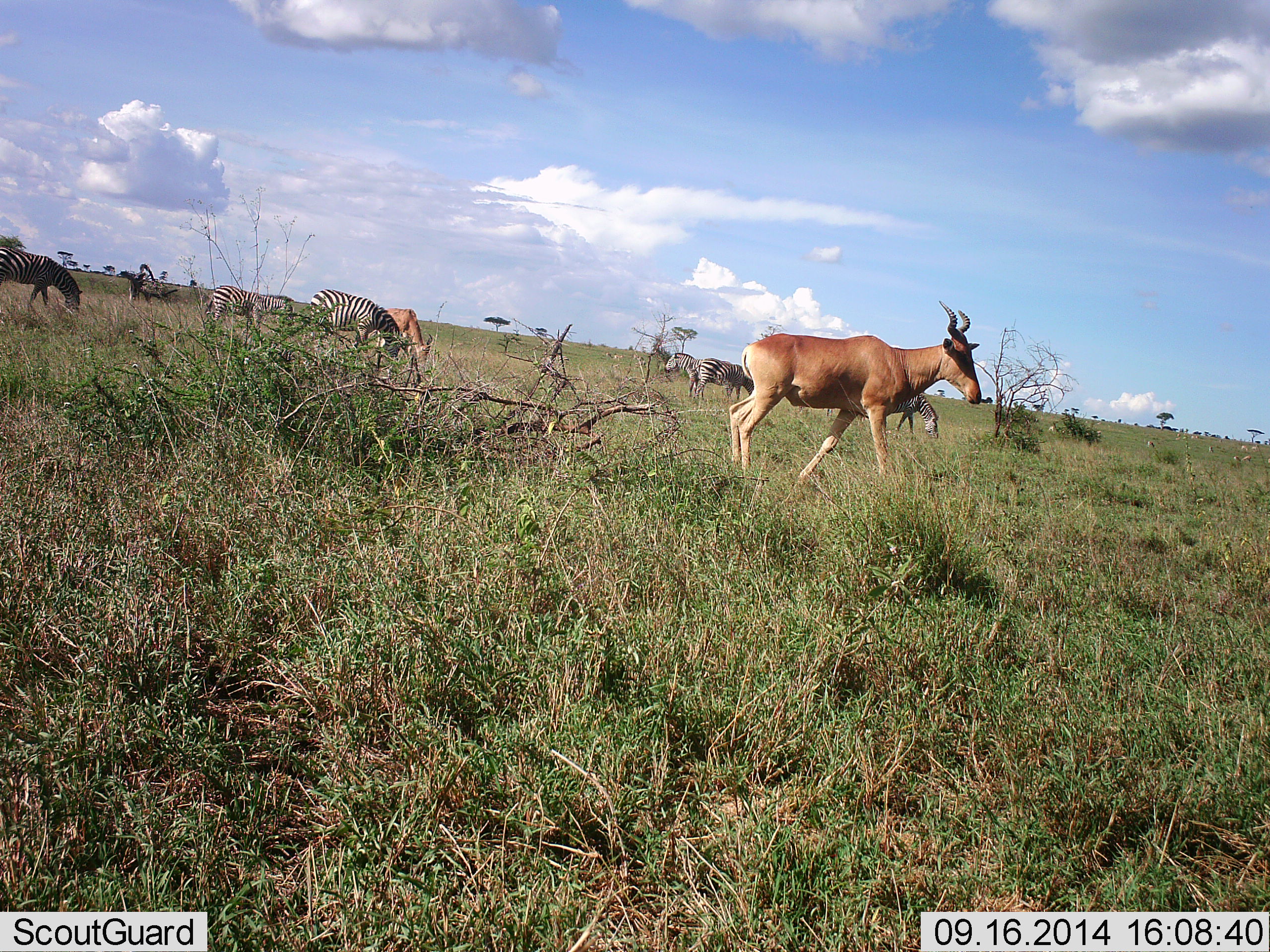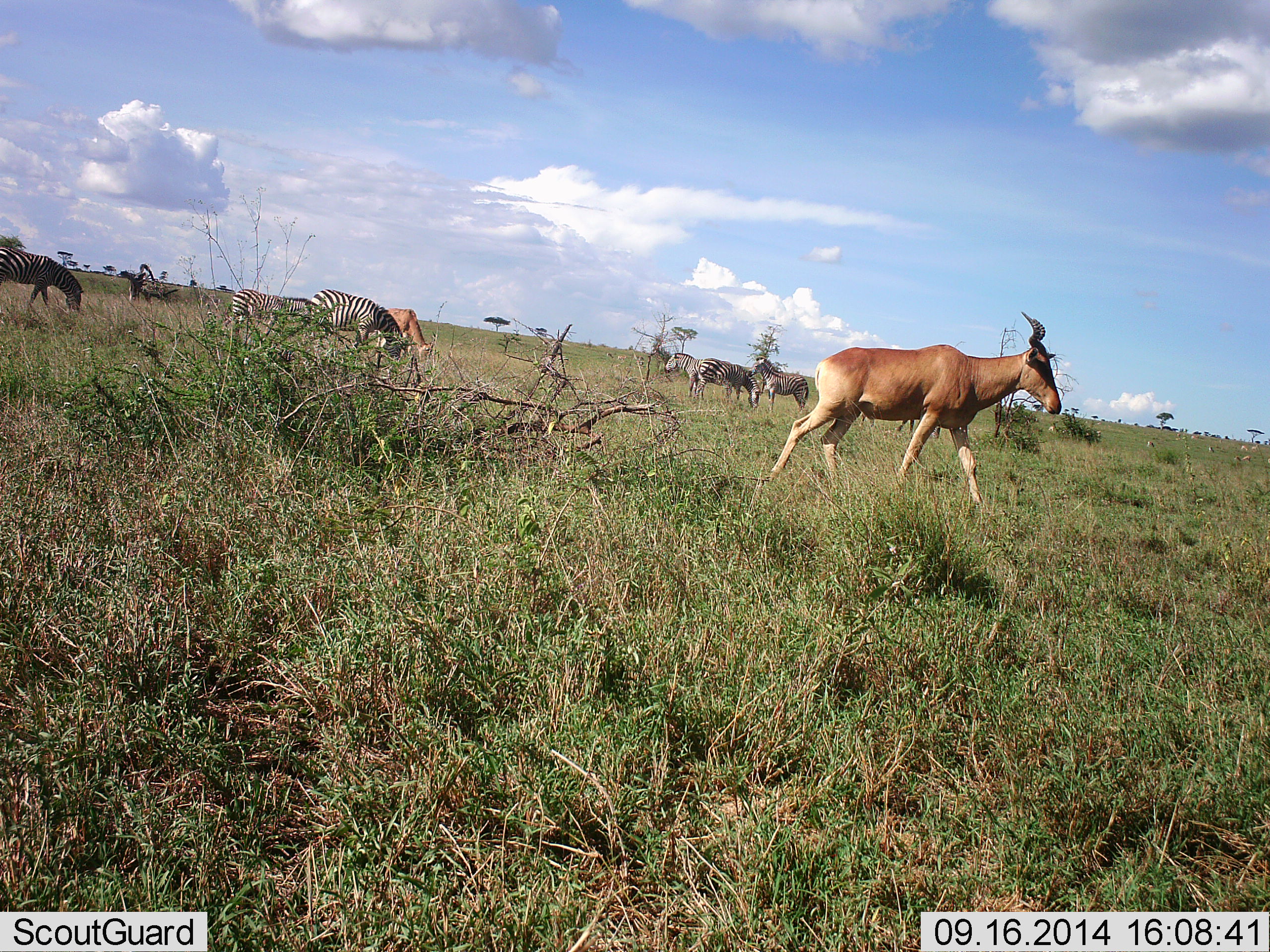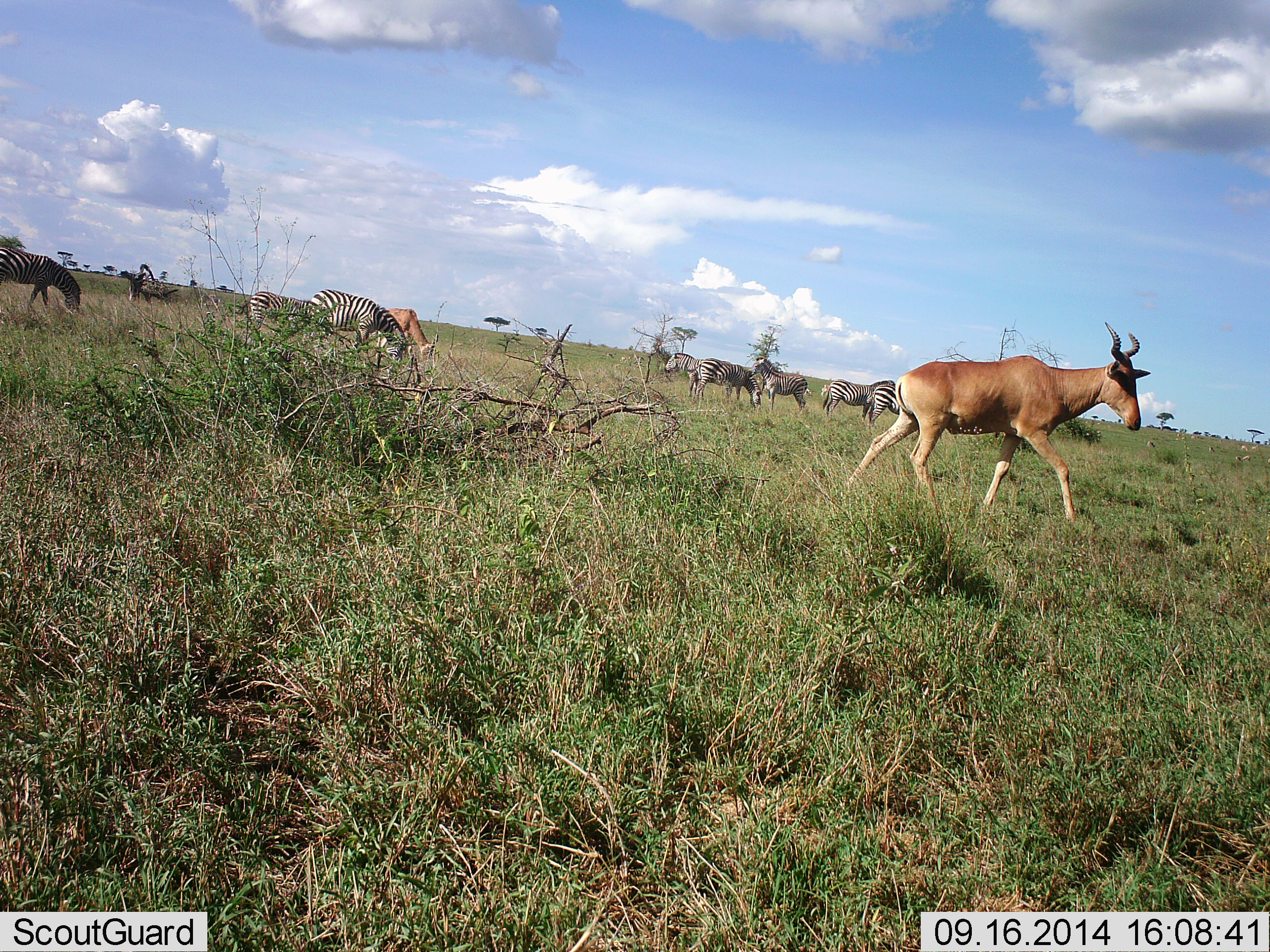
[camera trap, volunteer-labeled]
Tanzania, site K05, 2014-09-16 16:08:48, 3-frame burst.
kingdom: Animalia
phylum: Chordata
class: Mammalia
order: Artiodactyla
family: Bovidae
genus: Alcelaphus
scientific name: Alcelaphus buselaphus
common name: hartebeest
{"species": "hartebeest (Alcelaphus buselaphus)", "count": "2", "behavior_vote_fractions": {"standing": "10%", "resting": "0%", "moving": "90%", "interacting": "0%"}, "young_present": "0%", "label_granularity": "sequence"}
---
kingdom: Animalia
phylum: Chordata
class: Mammalia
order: Perissodactyla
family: Equidae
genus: Equus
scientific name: Equus quagga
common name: plains zebra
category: zebra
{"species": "zebra (plains zebra) (Equus quagga)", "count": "9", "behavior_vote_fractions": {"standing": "55%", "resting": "0%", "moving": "18%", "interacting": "0%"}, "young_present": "0%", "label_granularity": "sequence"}